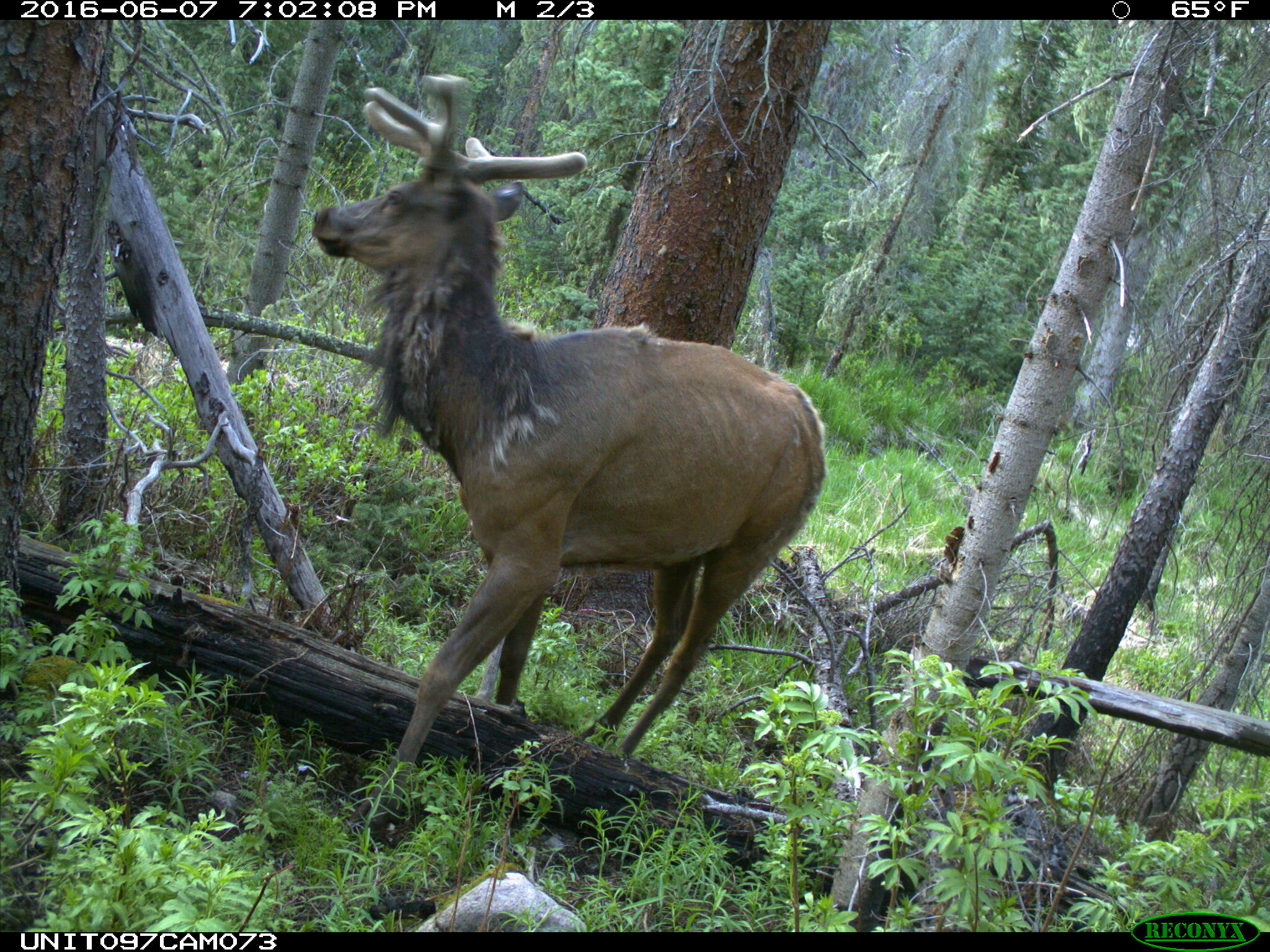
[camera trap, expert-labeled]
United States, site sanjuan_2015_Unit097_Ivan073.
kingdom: Animalia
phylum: Chordata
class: Mammalia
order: Artiodactyla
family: Cervidae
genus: Cervus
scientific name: Cervus elaphus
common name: red deer